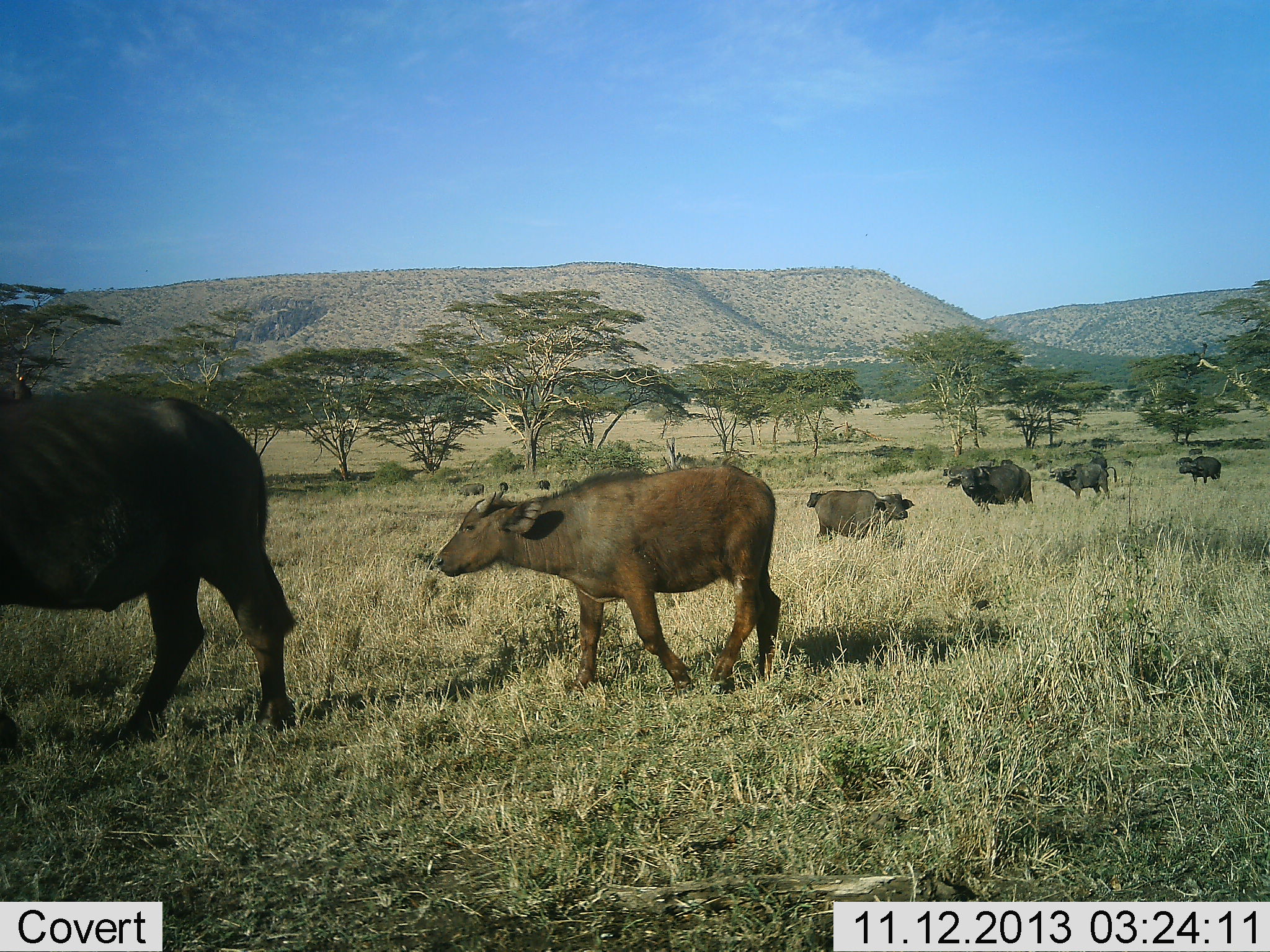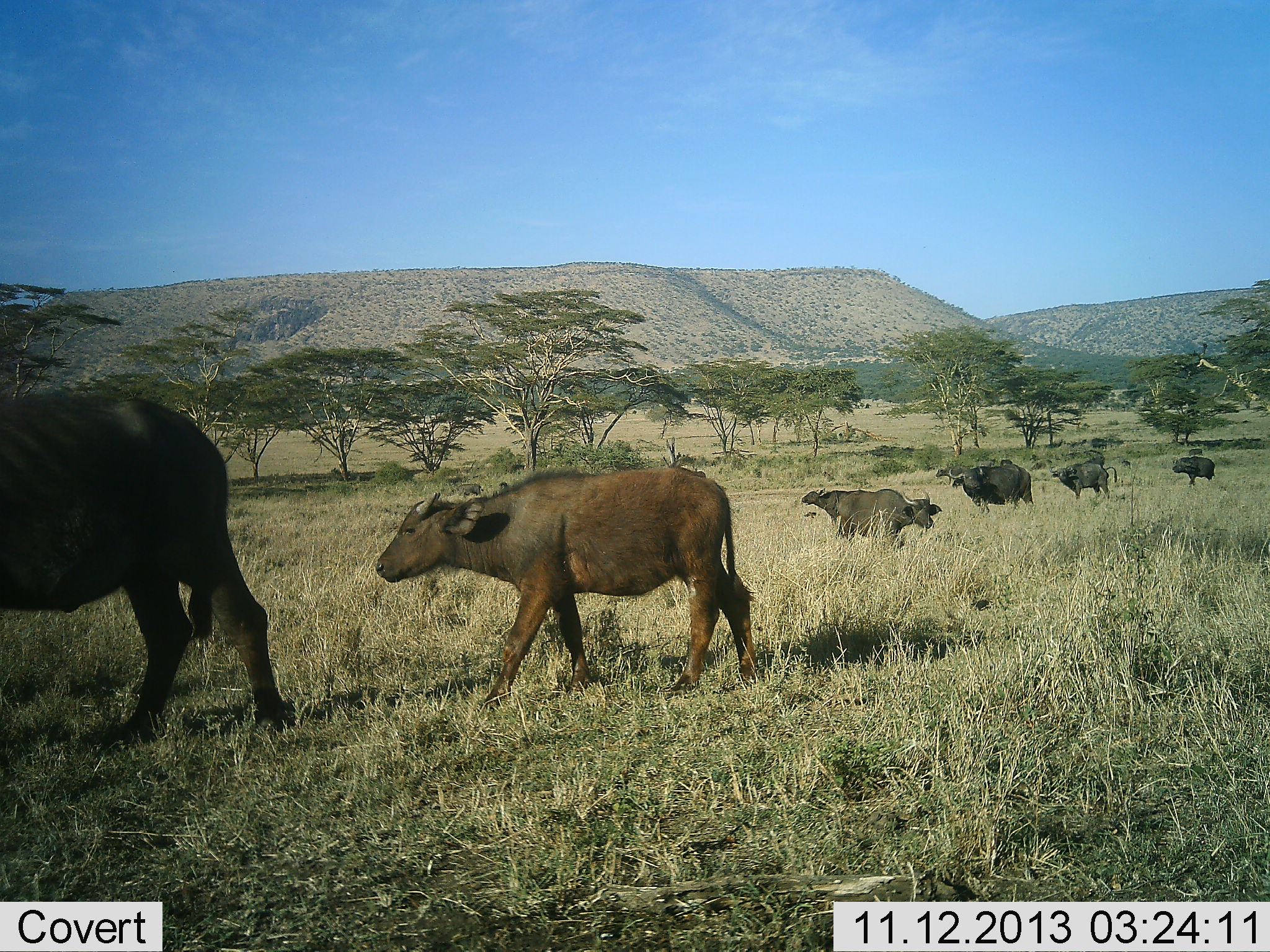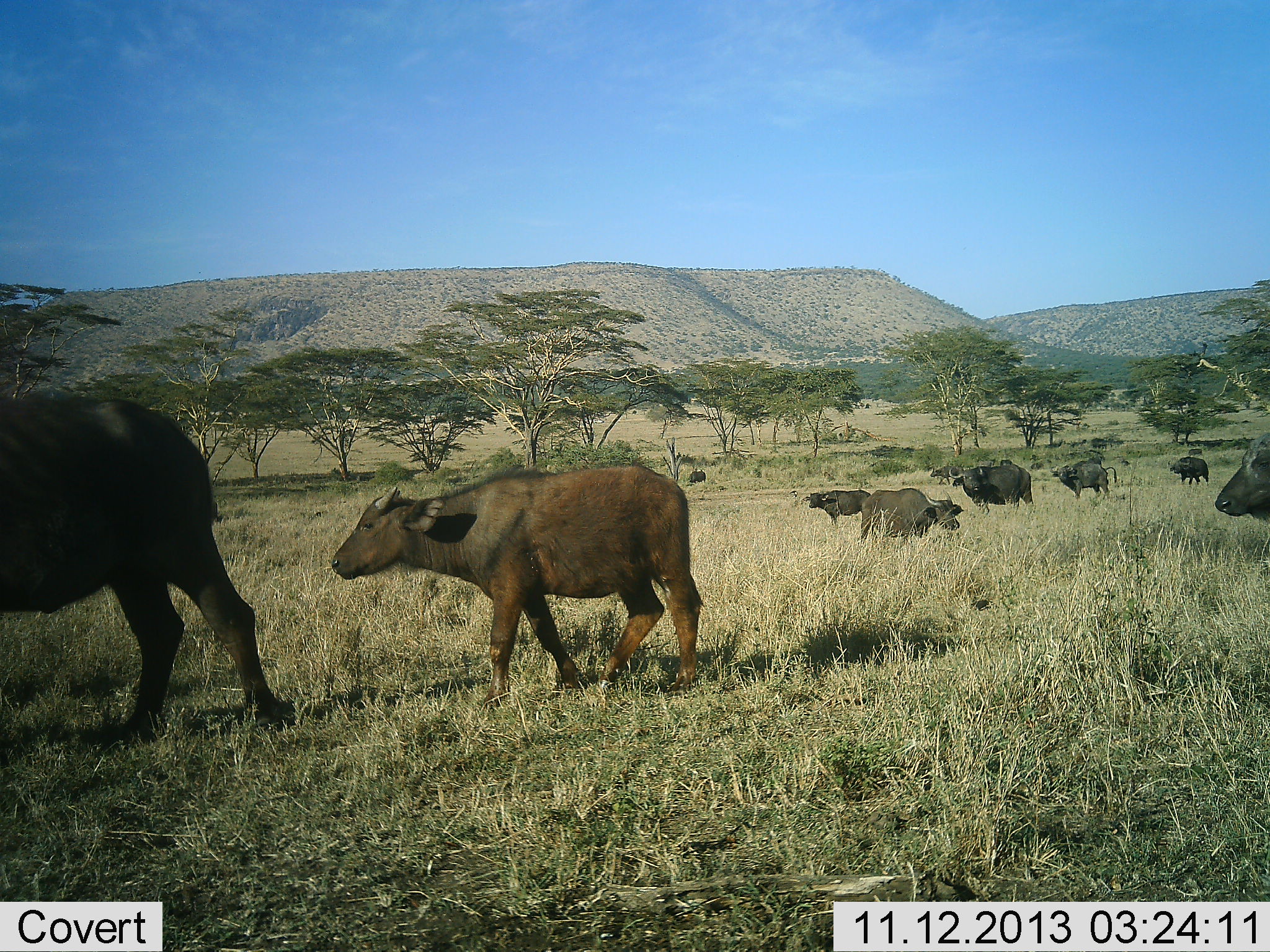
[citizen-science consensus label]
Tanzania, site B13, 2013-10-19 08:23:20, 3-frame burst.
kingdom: Animalia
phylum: Chordata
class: Mammalia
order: Artiodactyla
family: Bovidae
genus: Syncerus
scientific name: Syncerus caffer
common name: cape buffalo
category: buffalo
Buffalo (cape buffalo) (Syncerus caffer), count 9. Behavior (volunteer vote fractions): standing 74%, resting 3%, moving 94%, interacting 6%. Young present (vote fraction): 77%. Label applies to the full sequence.